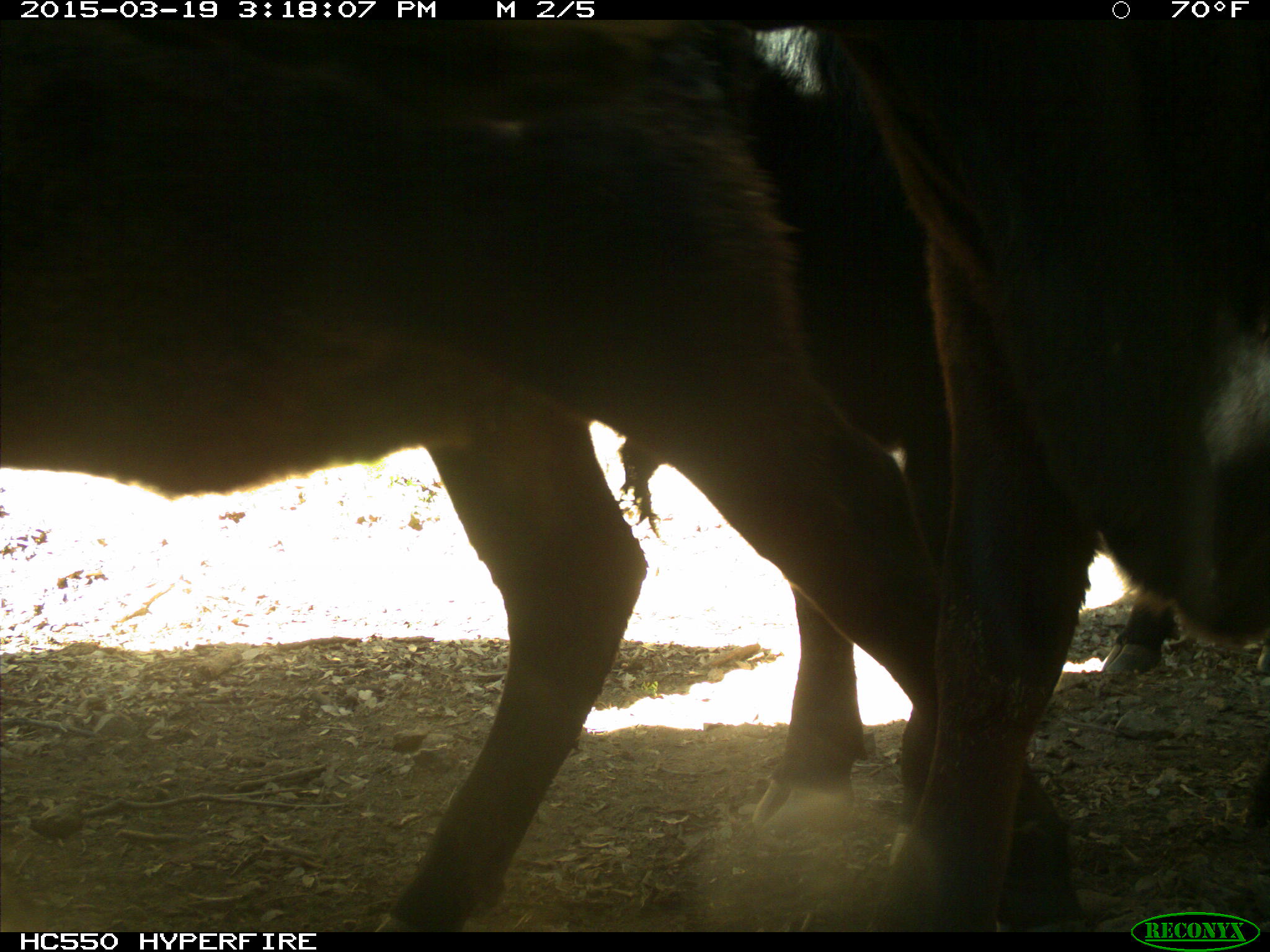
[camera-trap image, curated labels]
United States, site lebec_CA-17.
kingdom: Animalia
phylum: Chordata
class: Mammalia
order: Artiodactyla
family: Bovidae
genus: Bos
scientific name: Bos taurus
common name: domestic cow